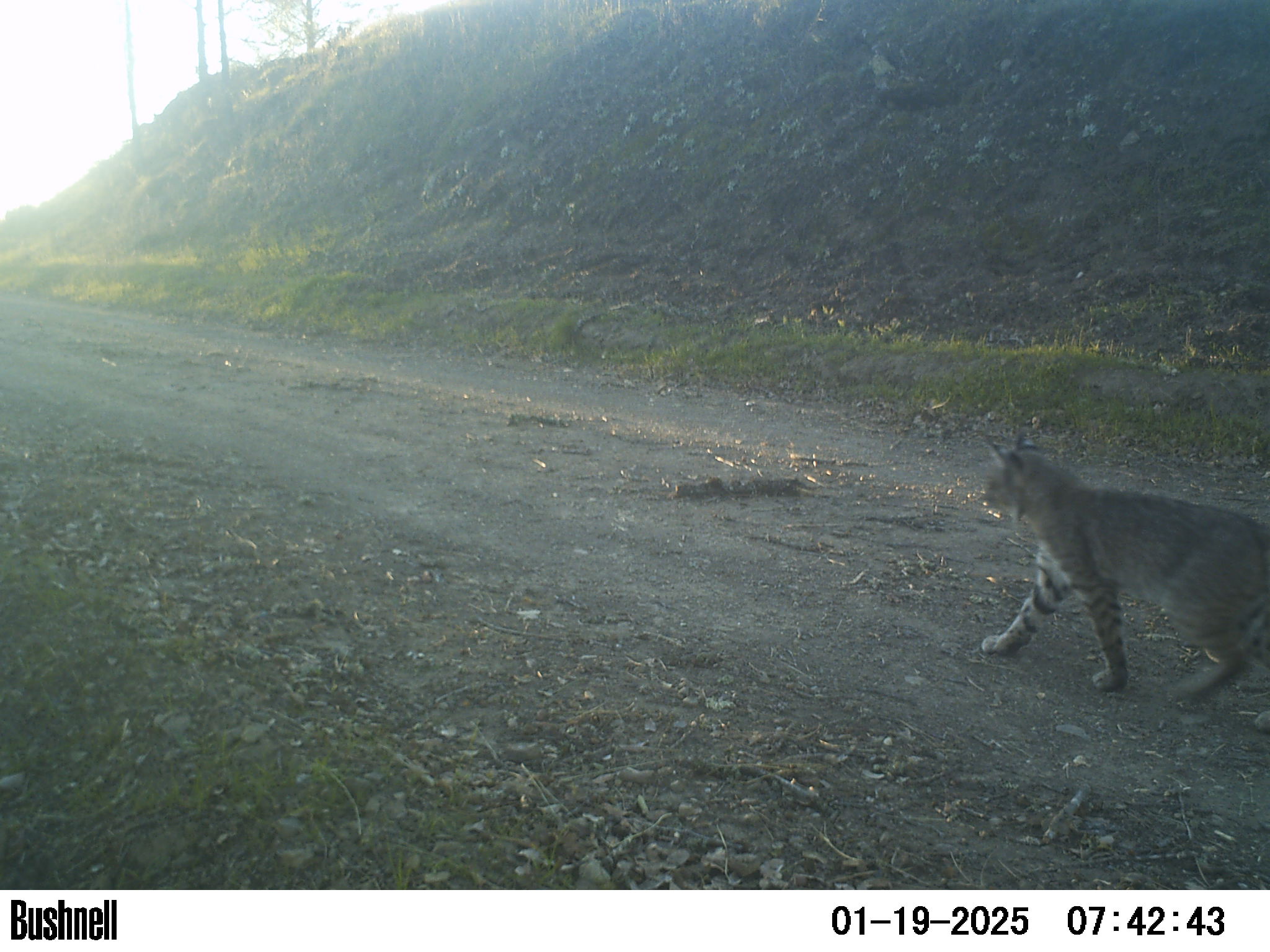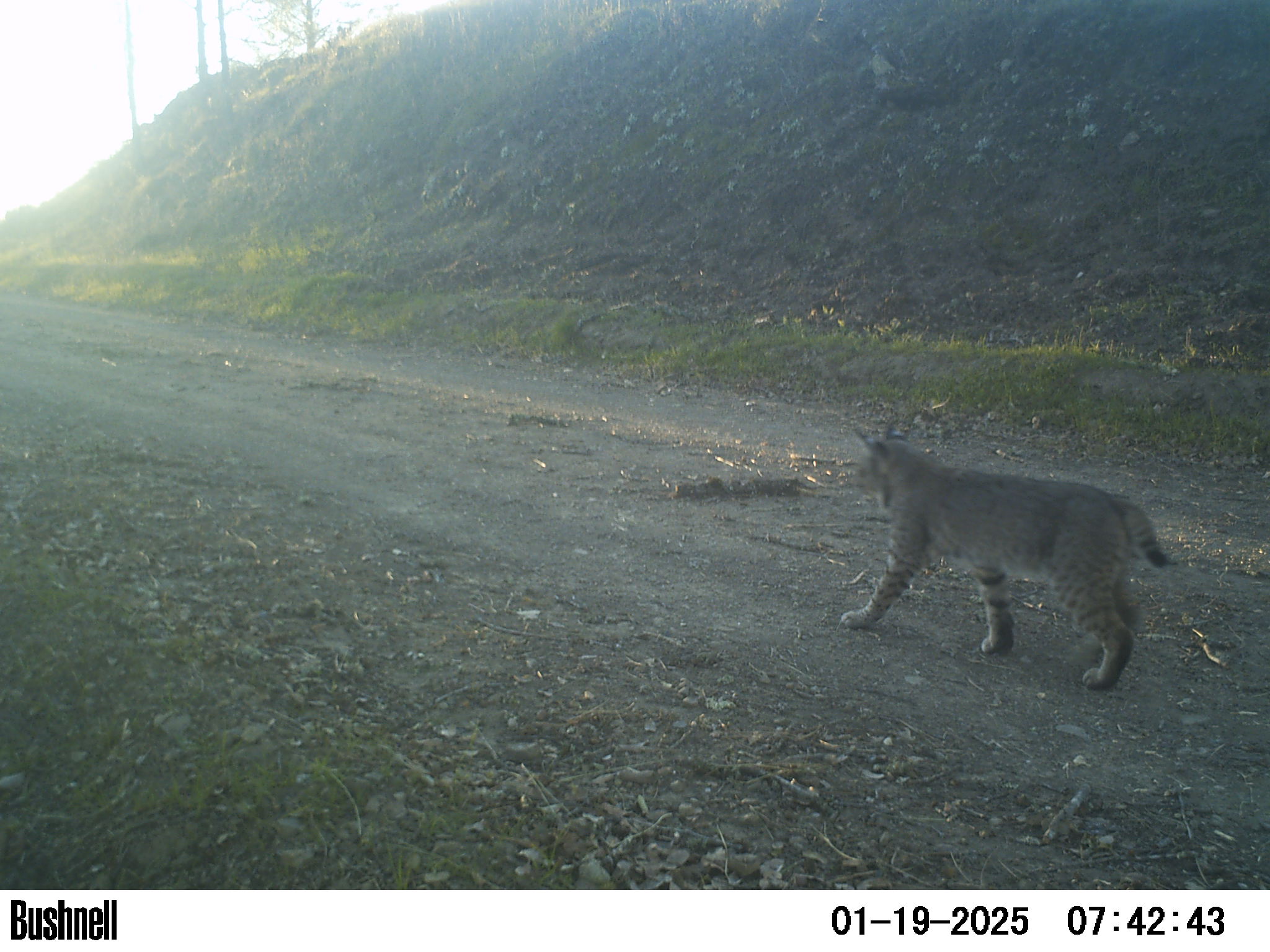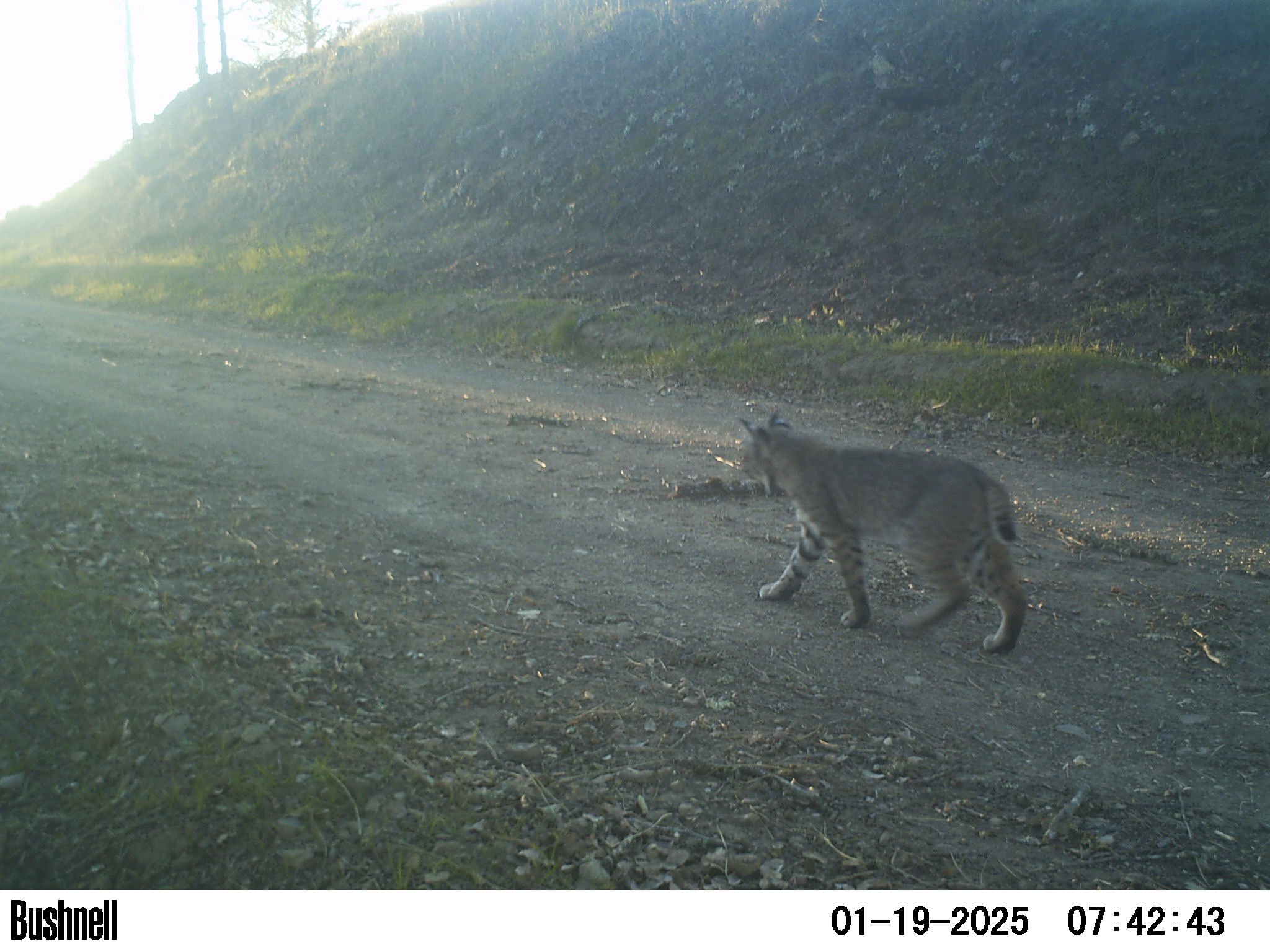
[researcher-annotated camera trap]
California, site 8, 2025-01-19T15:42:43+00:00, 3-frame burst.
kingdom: Animalia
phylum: Chordata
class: Mammalia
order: Carnivora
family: Felidae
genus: Lynx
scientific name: Lynx rufus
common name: bobcat